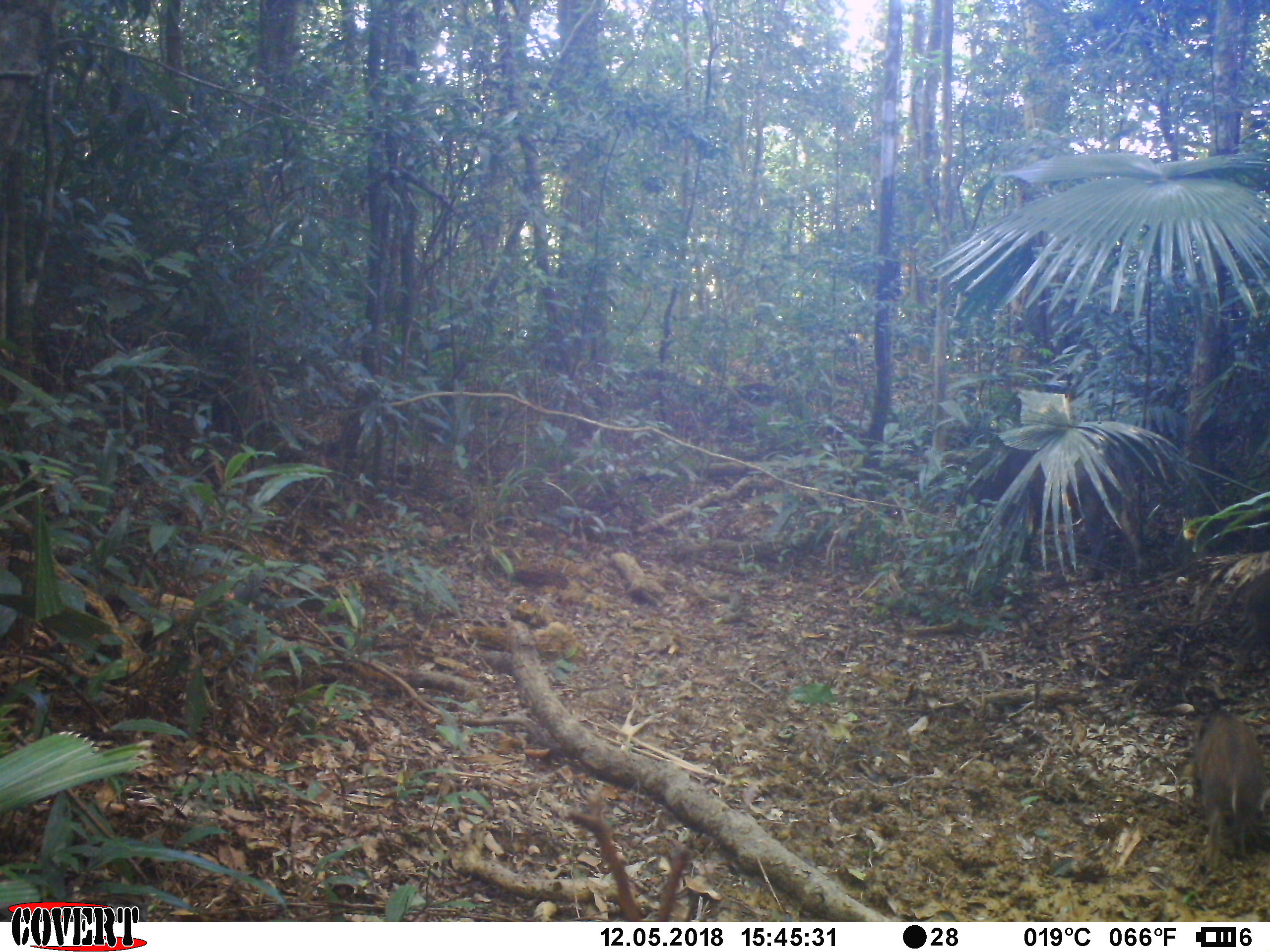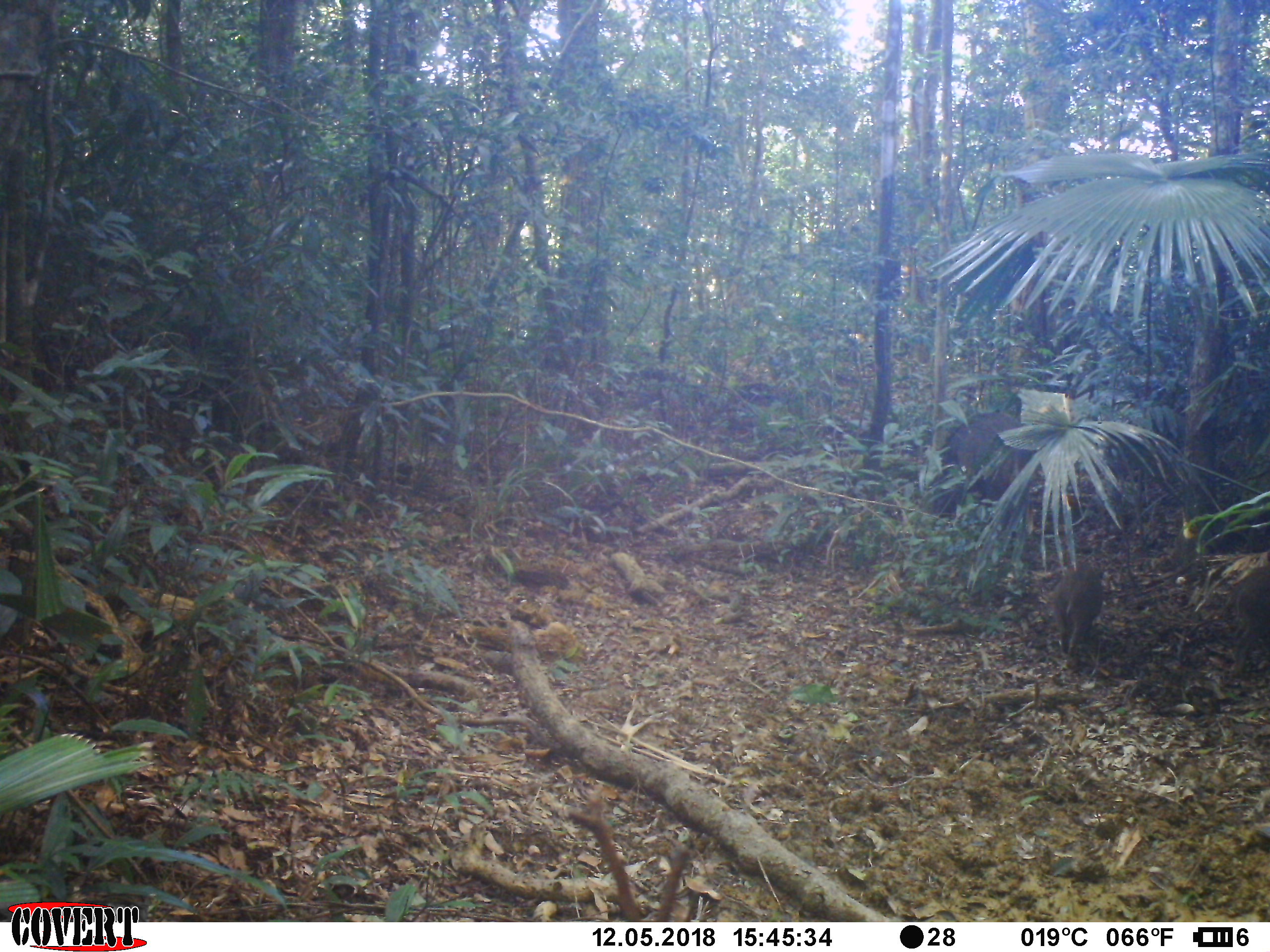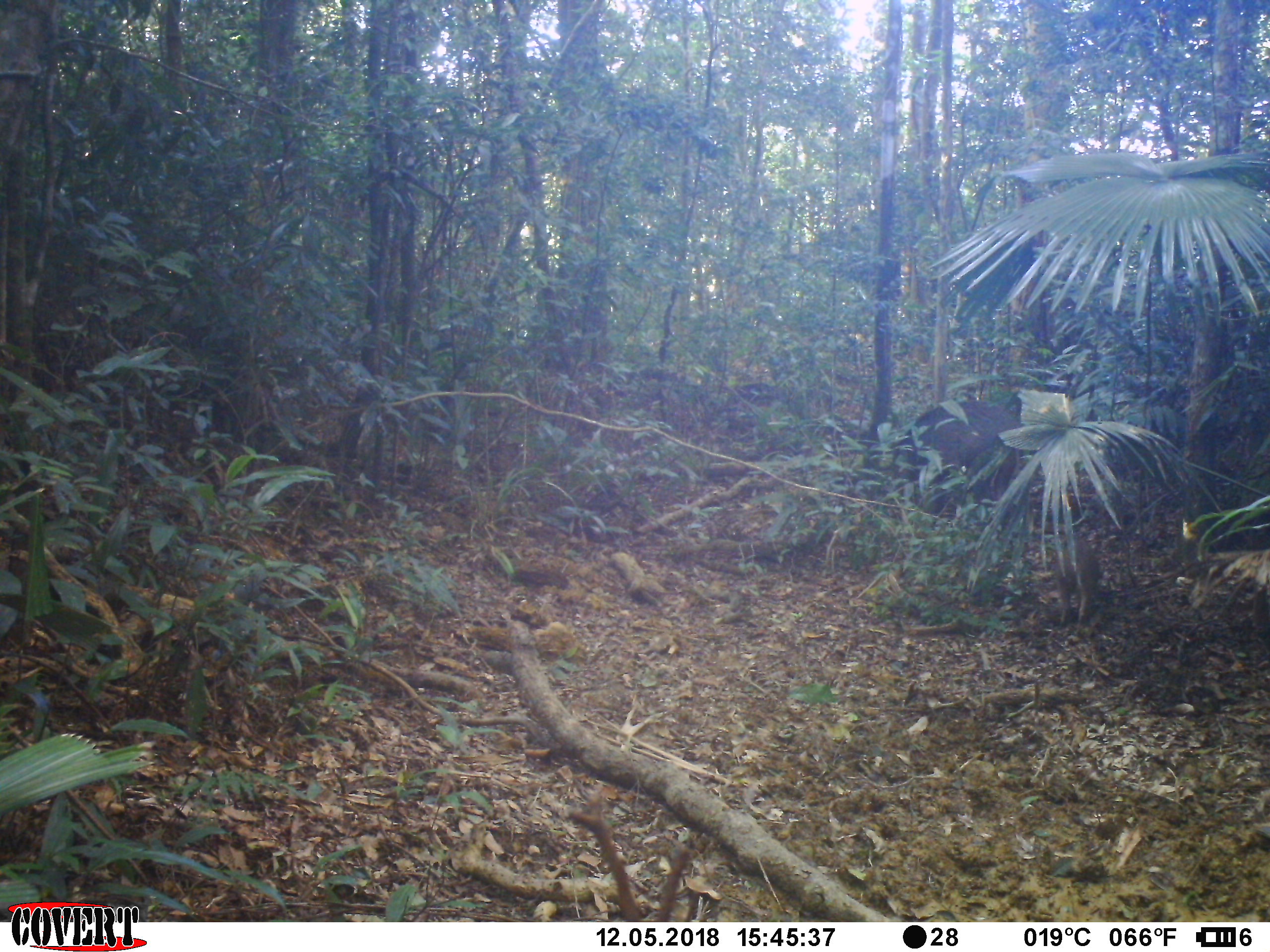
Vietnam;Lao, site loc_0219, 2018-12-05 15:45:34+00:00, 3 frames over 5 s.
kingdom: Animalia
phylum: Chordata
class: Mammalia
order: Artiodactyla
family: Suidae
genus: Sus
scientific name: Sus scrofa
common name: eurasian wild pig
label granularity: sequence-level